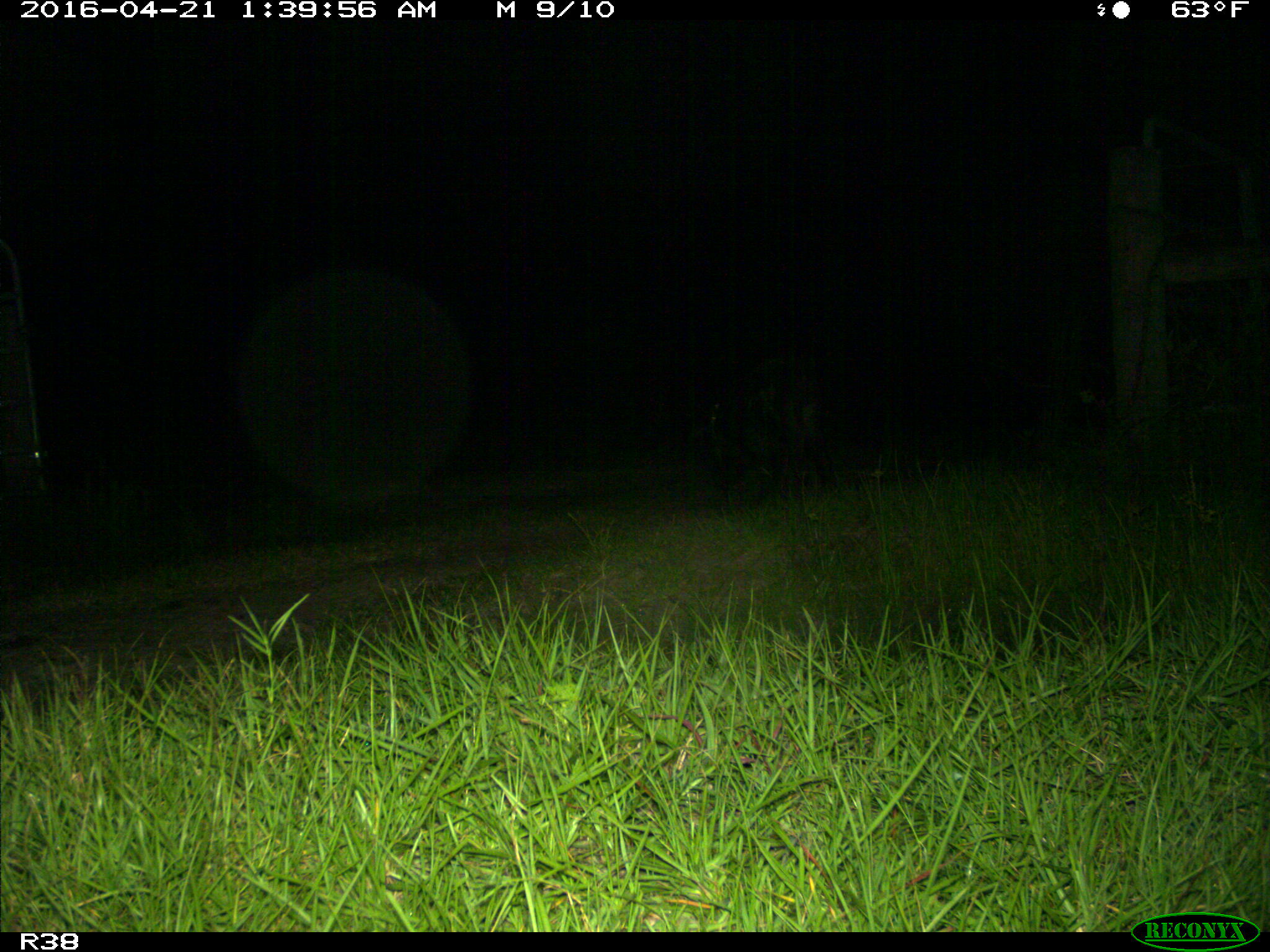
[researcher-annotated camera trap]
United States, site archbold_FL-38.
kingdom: Animalia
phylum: Chordata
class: Mammalia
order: Artiodactyla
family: Suidae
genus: Sus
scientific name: Sus scrofa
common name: wild boar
Sus scrofa (wild boar).